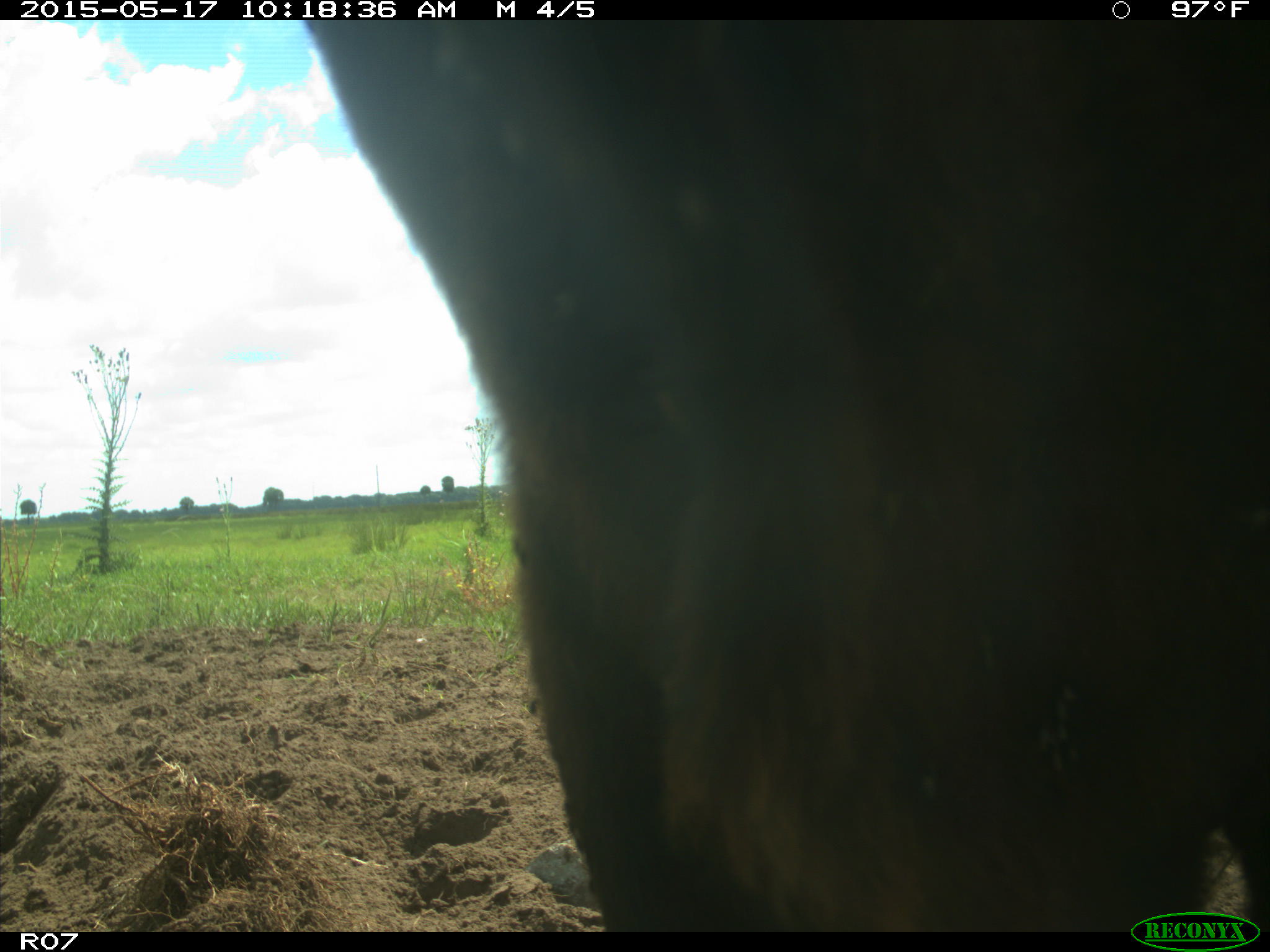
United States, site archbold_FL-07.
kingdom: Animalia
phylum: Chordata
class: Mammalia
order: Artiodactyla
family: Bovidae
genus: Bos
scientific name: Bos taurus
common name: domestic cow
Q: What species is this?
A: Bos taurus (domestic cow).